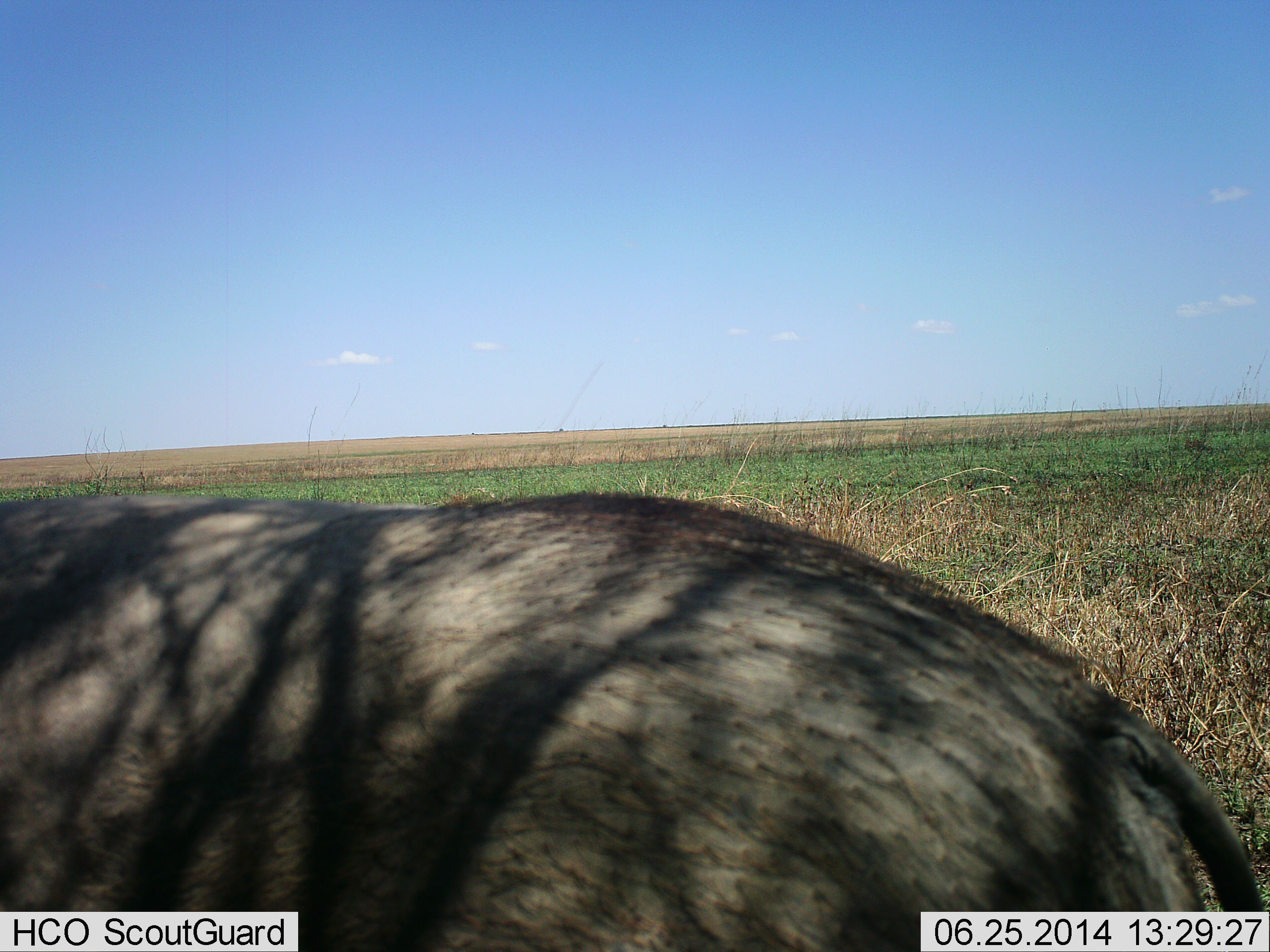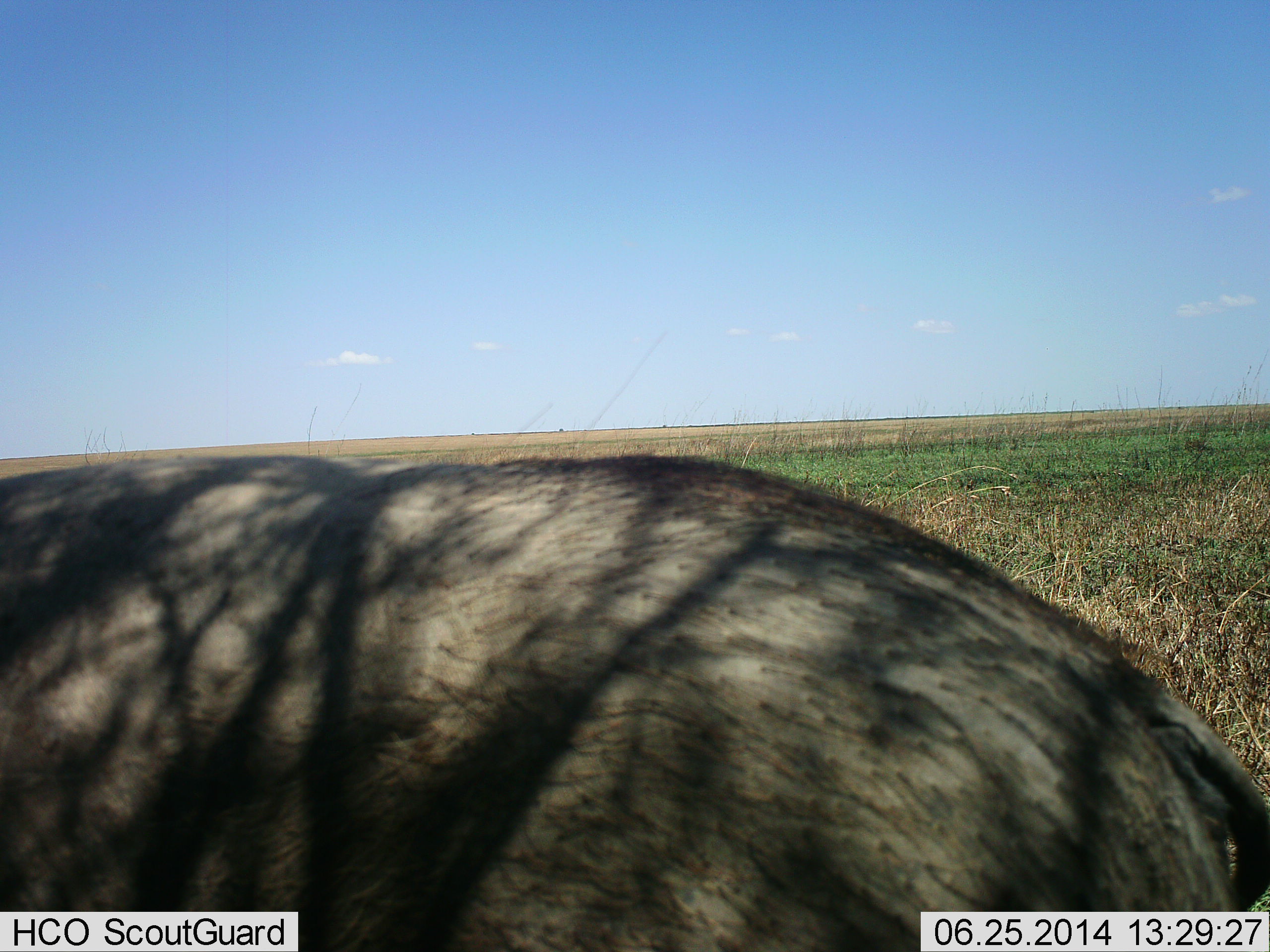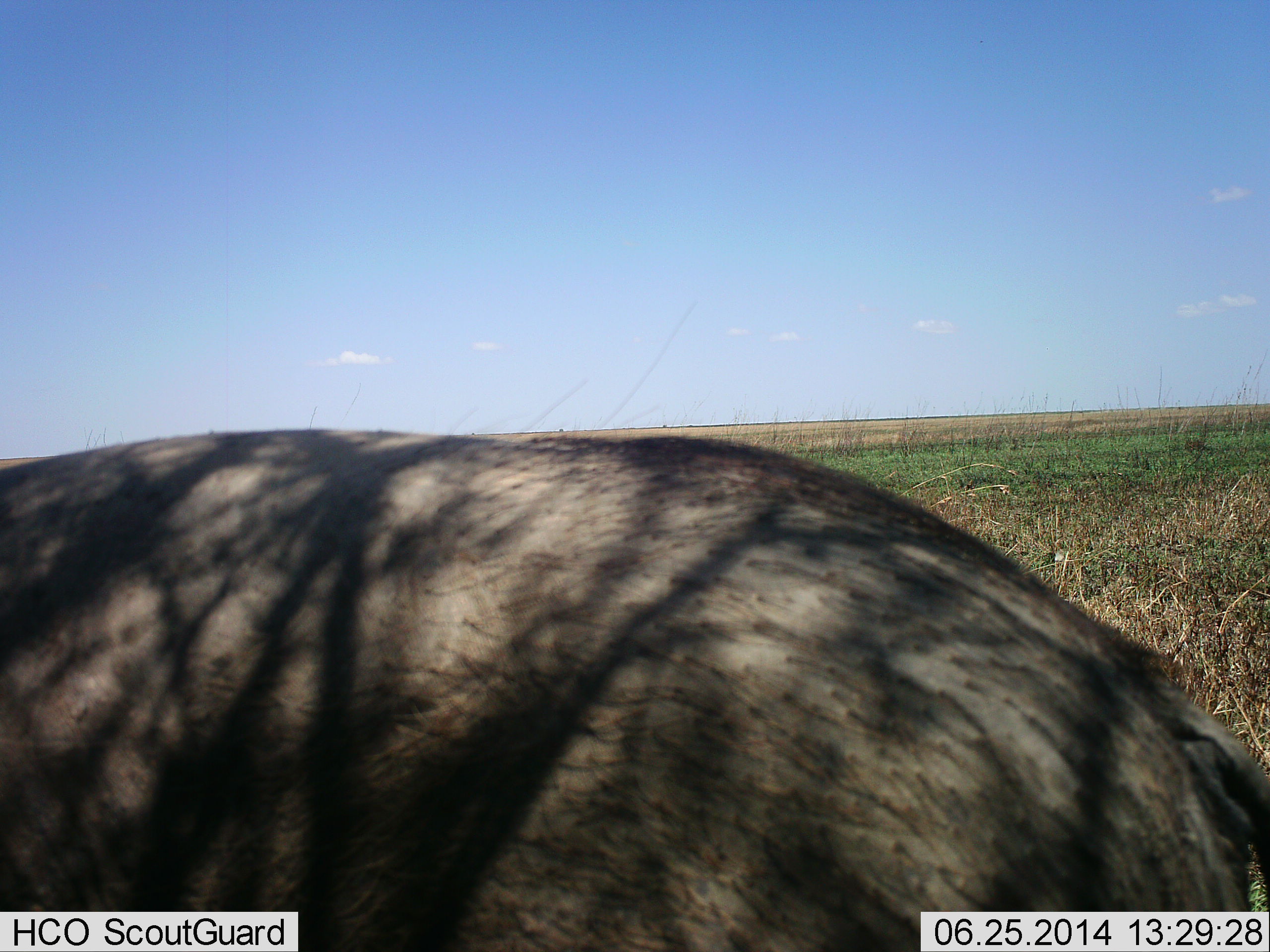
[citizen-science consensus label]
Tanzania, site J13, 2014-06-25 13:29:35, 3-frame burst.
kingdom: Animalia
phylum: Chordata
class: Mammalia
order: Artiodactyla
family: Suidae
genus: Phacochoerus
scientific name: Phacochoerus africanus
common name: warthog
Warthog (Phacochoerus africanus), count 1. Behavior (volunteer vote fractions): standing 90%, resting 10%, moving 0%, interacting 0%. Young present (vote fraction): 0%. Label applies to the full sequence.